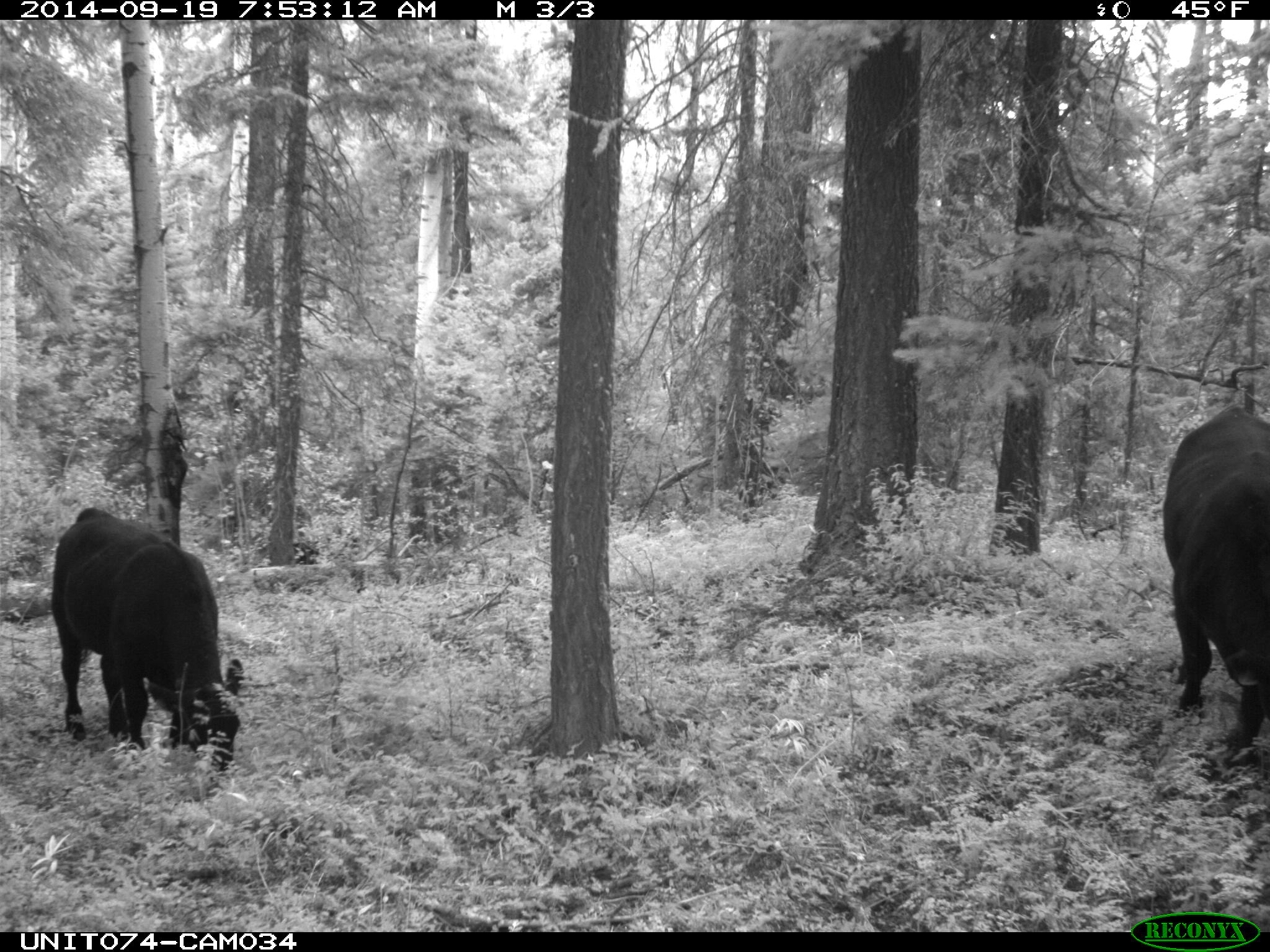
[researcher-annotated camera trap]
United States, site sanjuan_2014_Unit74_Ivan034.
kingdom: Animalia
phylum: Chordata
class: Mammalia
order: Artiodactyla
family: Bovidae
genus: Bos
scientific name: Bos taurus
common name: domestic cow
Bos taurus (domestic cow).